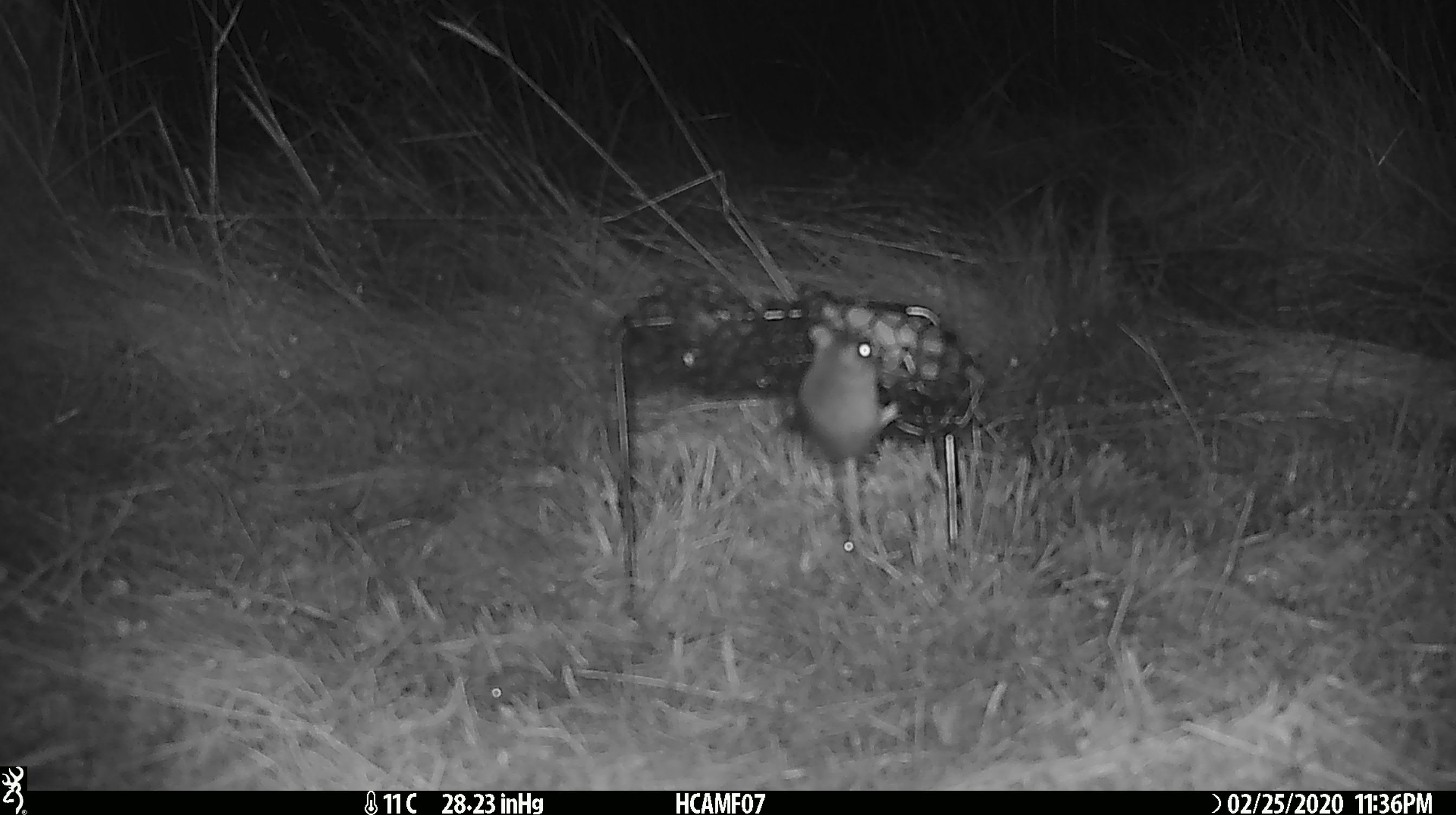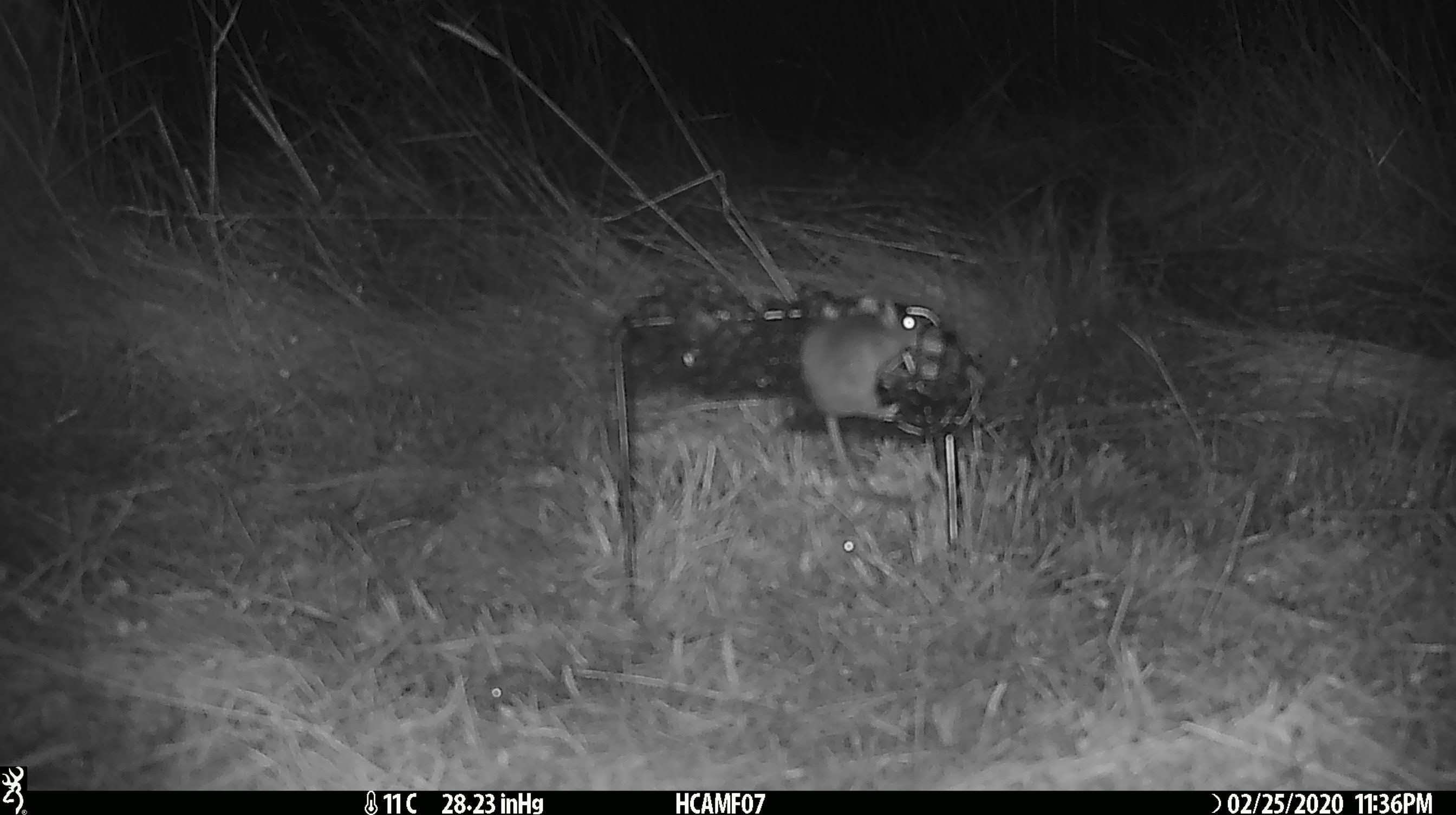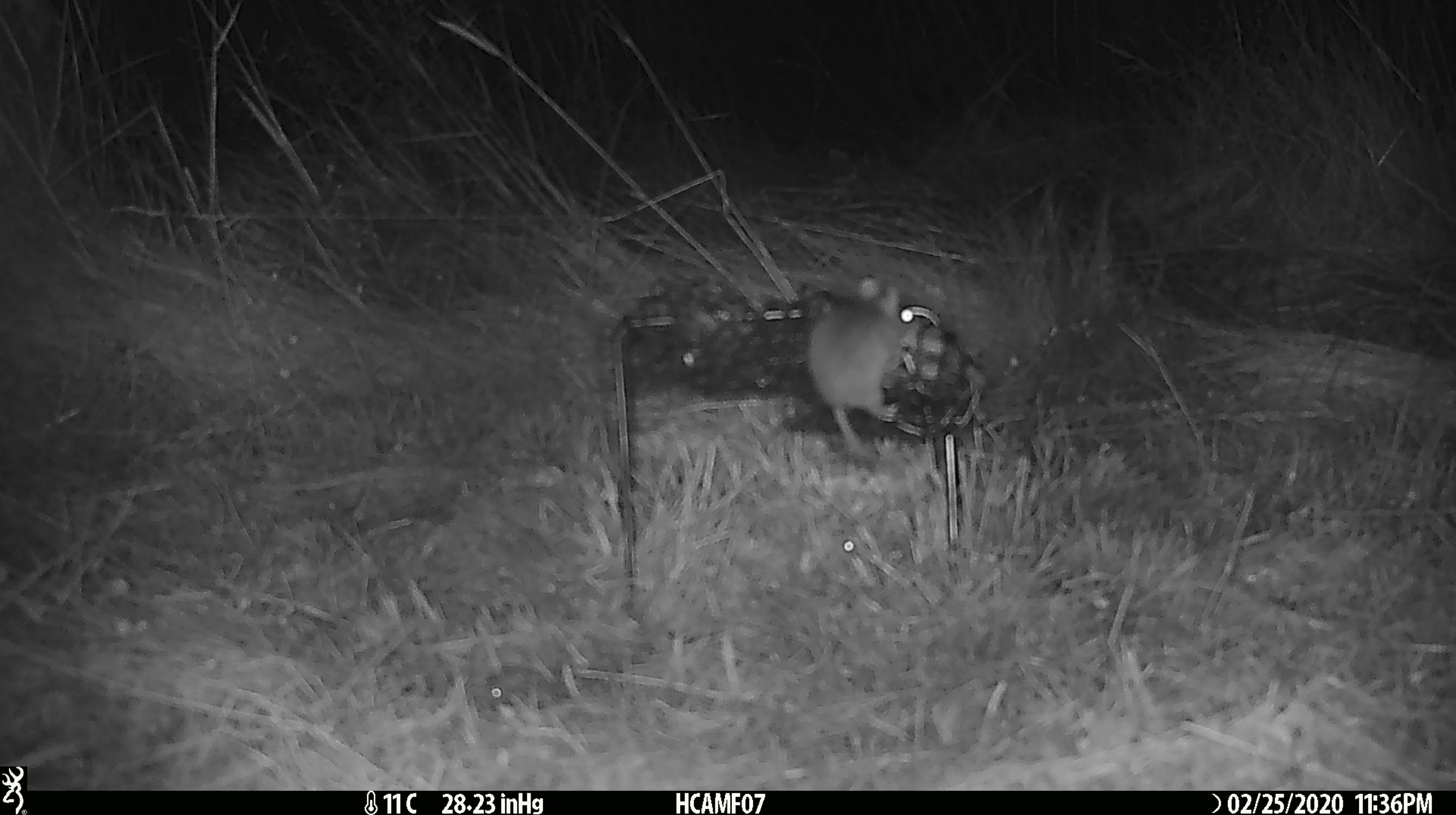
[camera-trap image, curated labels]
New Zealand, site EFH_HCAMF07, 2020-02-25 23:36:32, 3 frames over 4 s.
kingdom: Animalia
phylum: Chordata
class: Mammalia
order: Rodentia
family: Muridae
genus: Mus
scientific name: Mus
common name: mouse